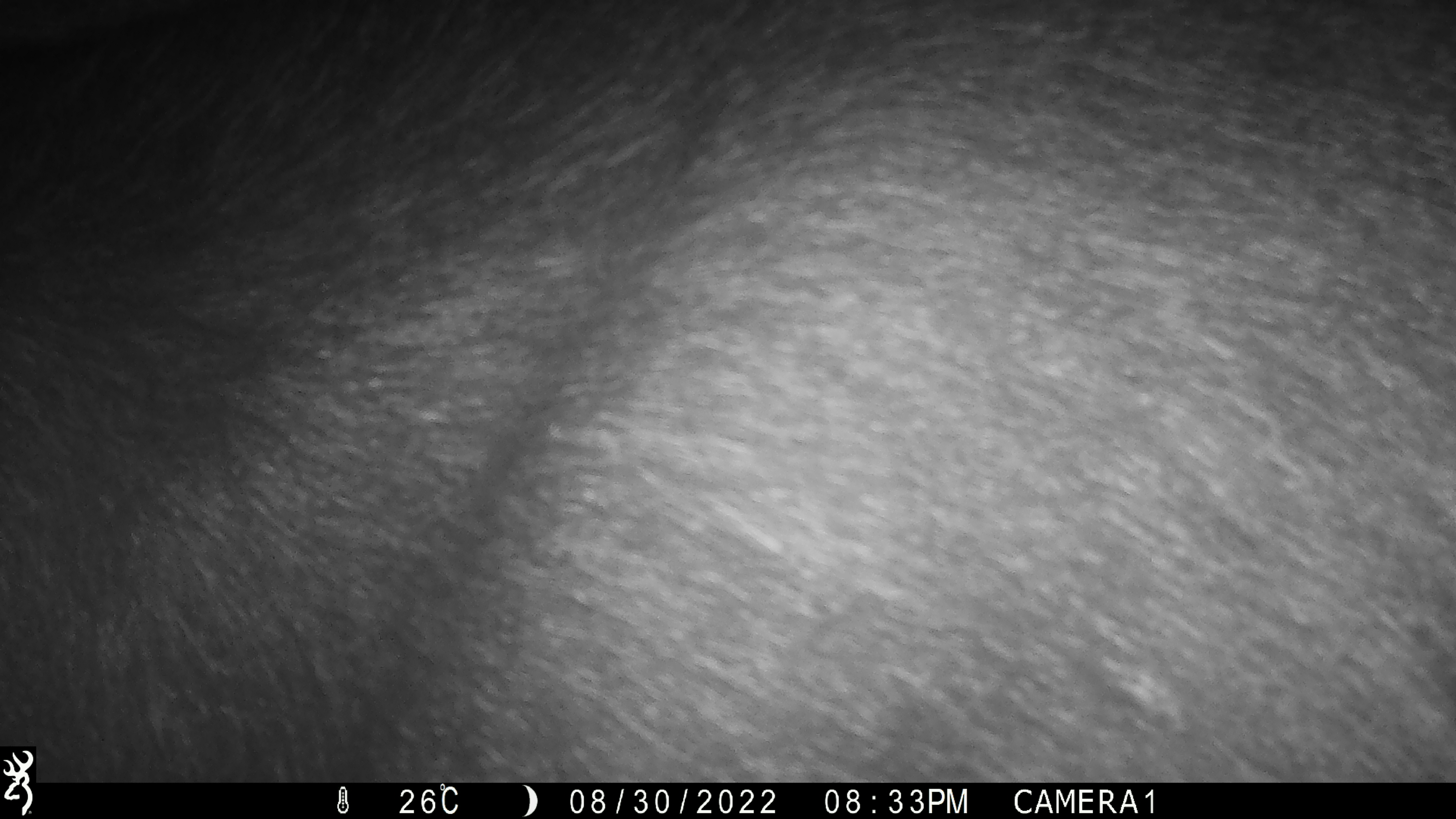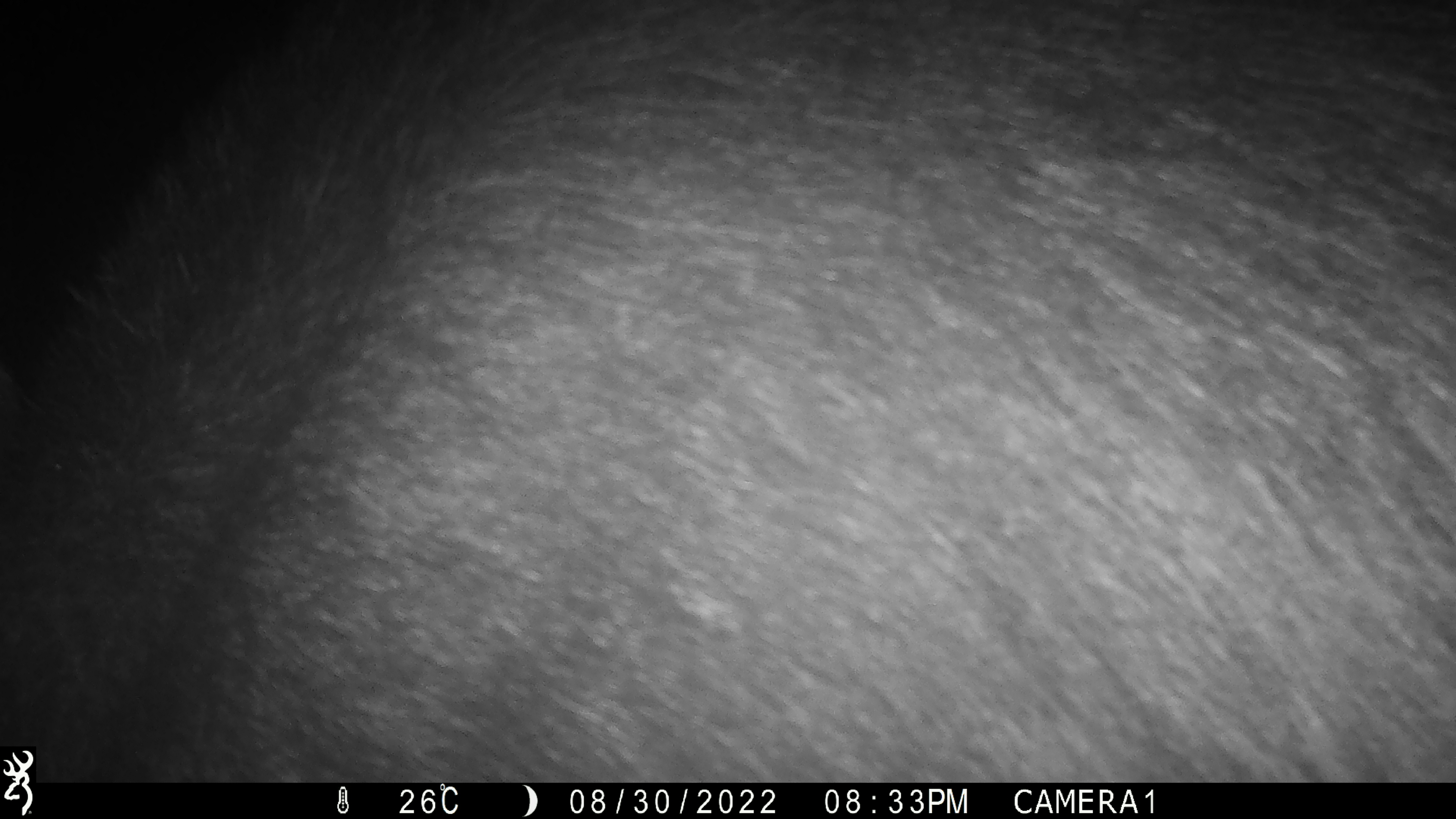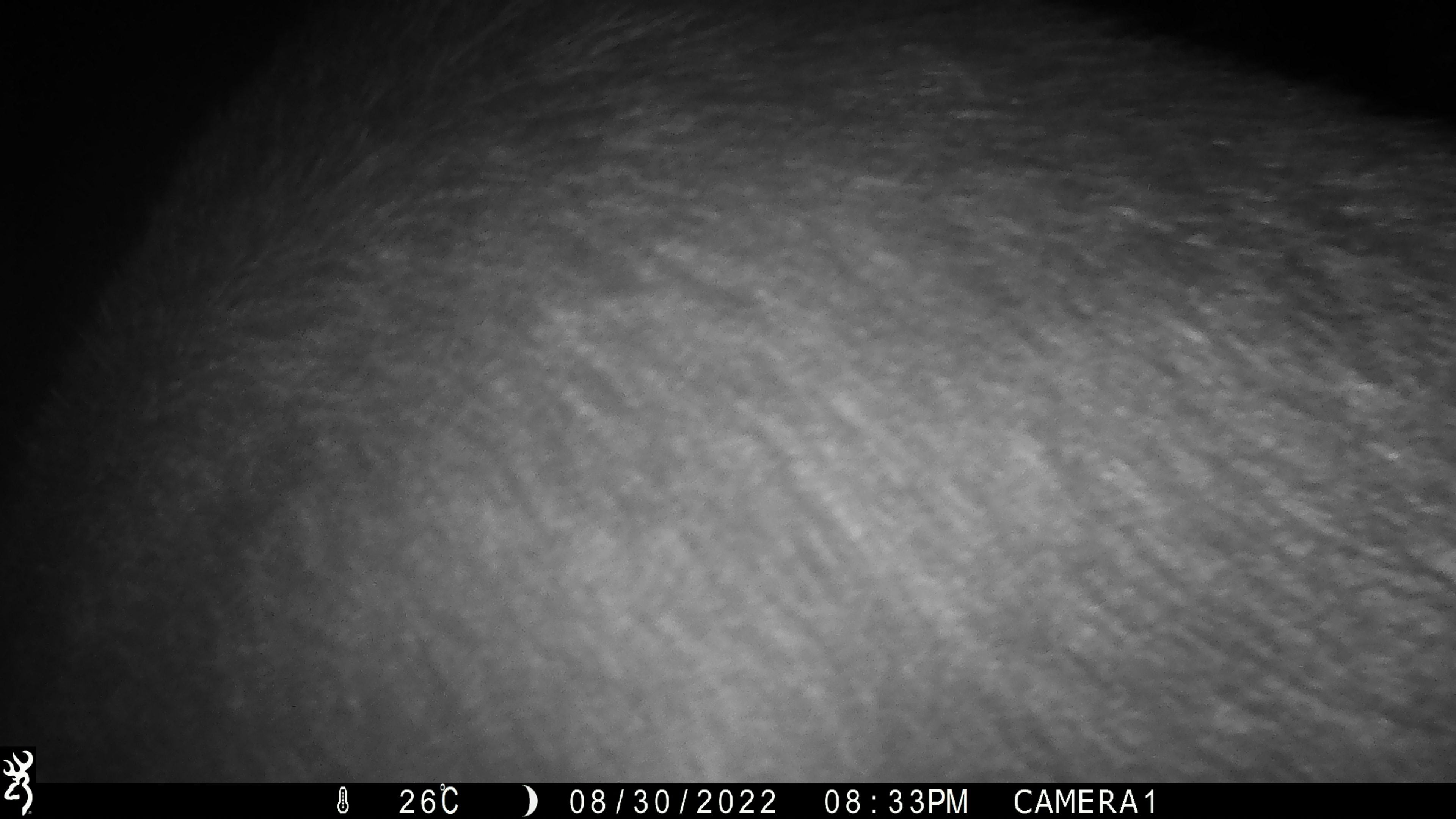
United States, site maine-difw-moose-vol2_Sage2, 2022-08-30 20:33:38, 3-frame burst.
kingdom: Animalia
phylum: Chordata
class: Mammalia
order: Artiodactyla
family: Cervidae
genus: Alces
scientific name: Alces alces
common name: moose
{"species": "moose (Alces alces)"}